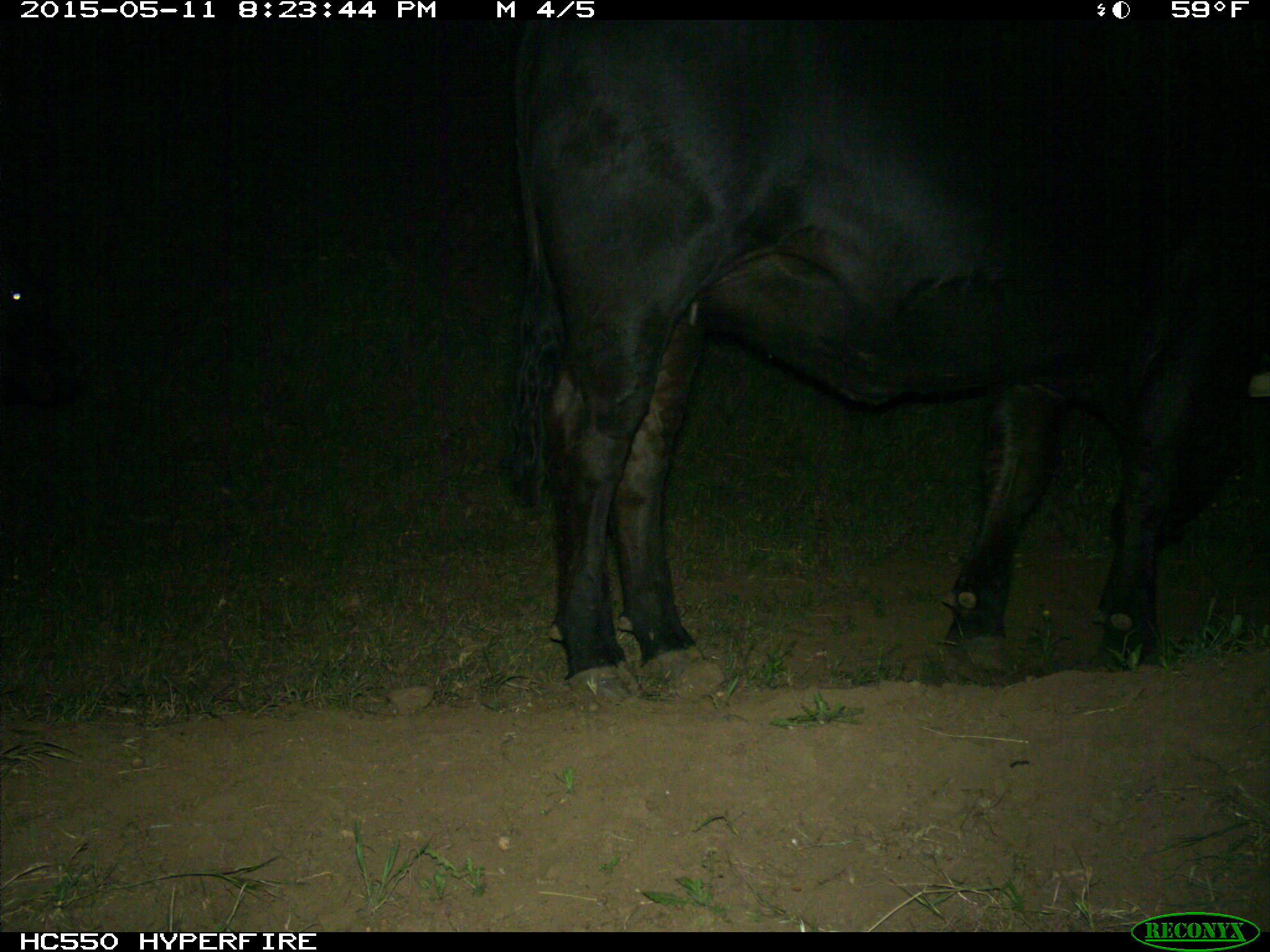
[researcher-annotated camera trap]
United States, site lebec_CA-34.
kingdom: Animalia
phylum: Chordata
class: Mammalia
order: Artiodactyla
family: Bovidae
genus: Bos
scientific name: Bos taurus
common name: domestic cow